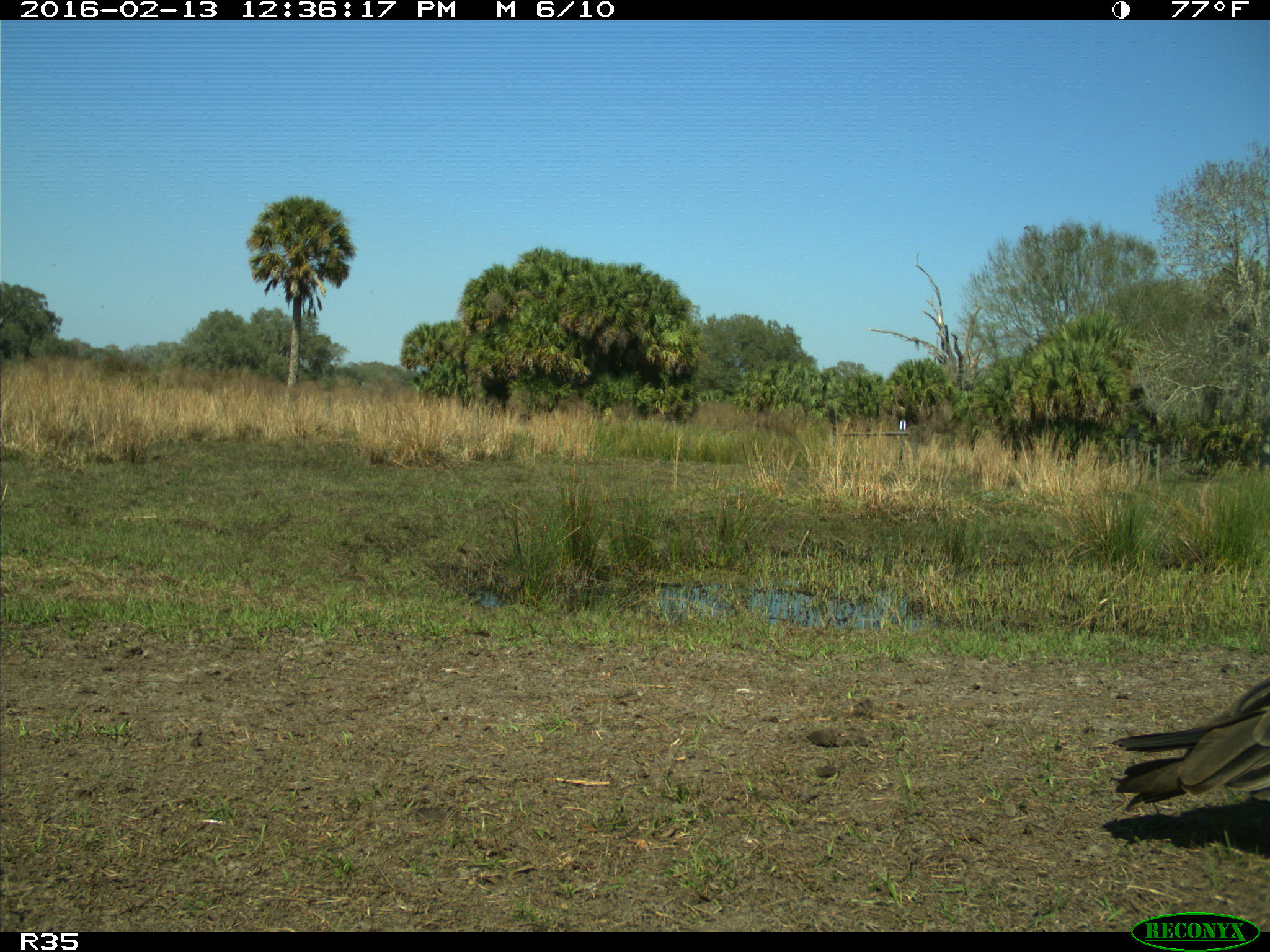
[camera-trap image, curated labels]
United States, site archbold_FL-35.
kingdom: Animalia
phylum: Chordata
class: Aves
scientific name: Aves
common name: birds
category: unidentified bird